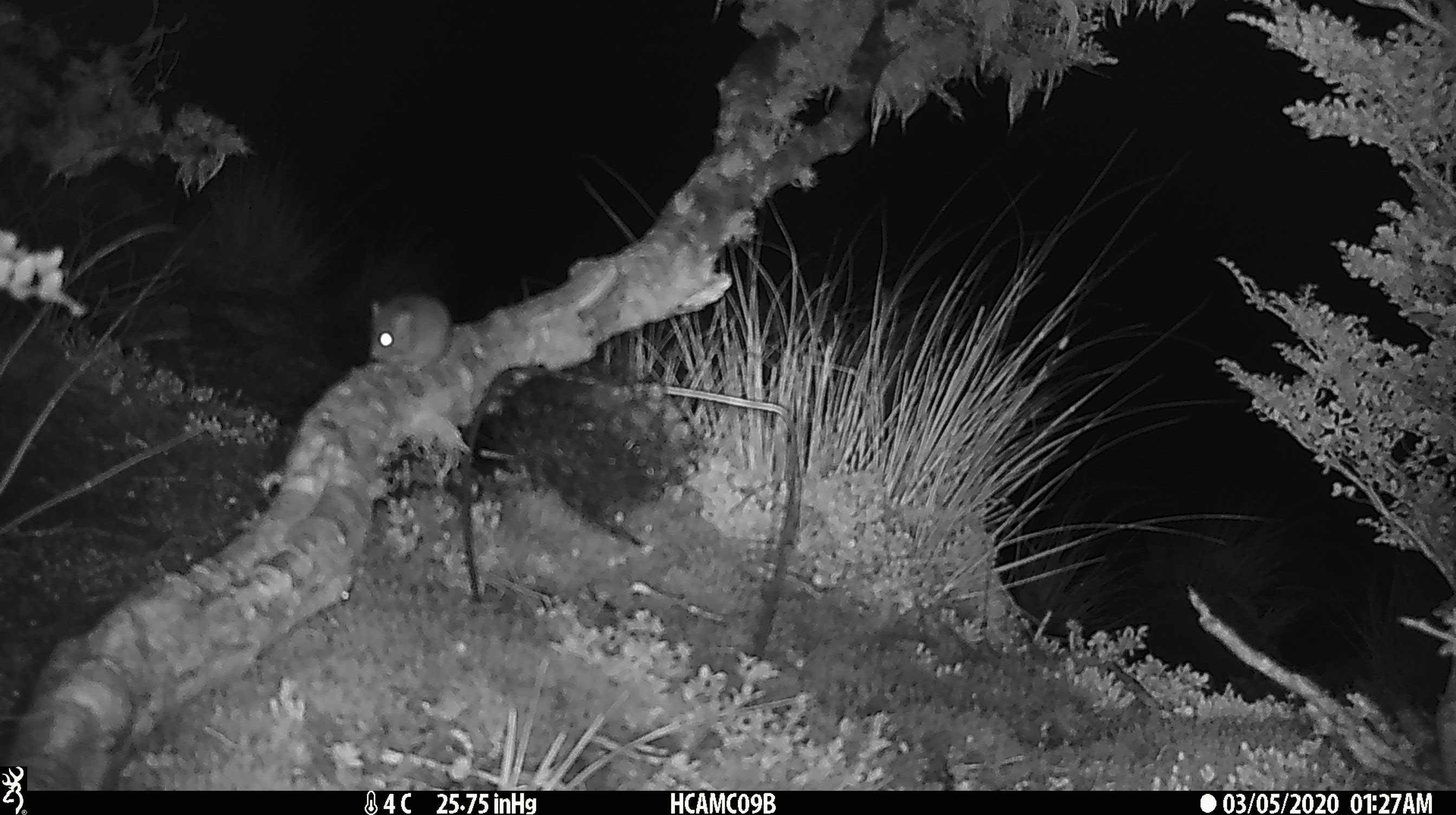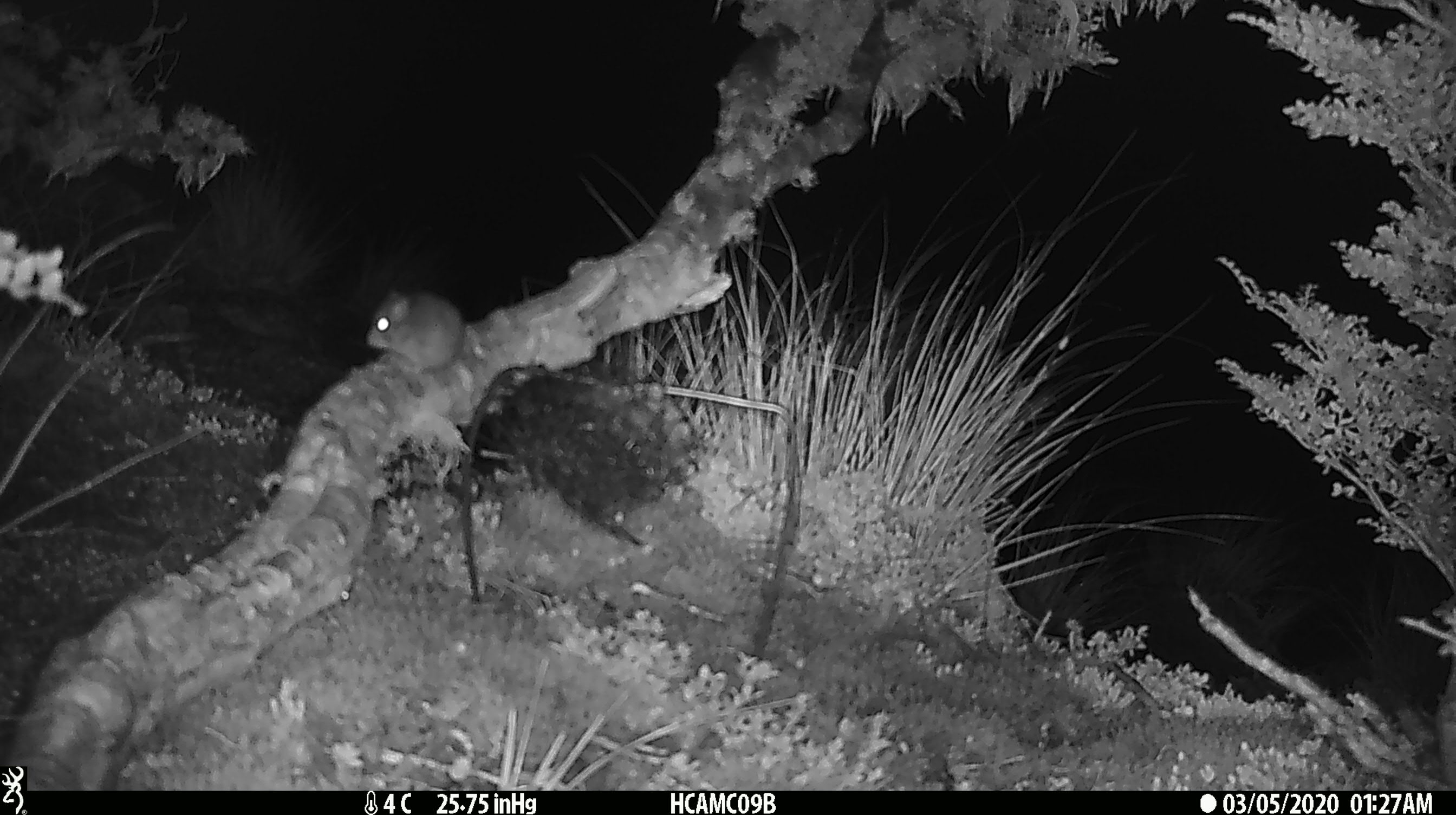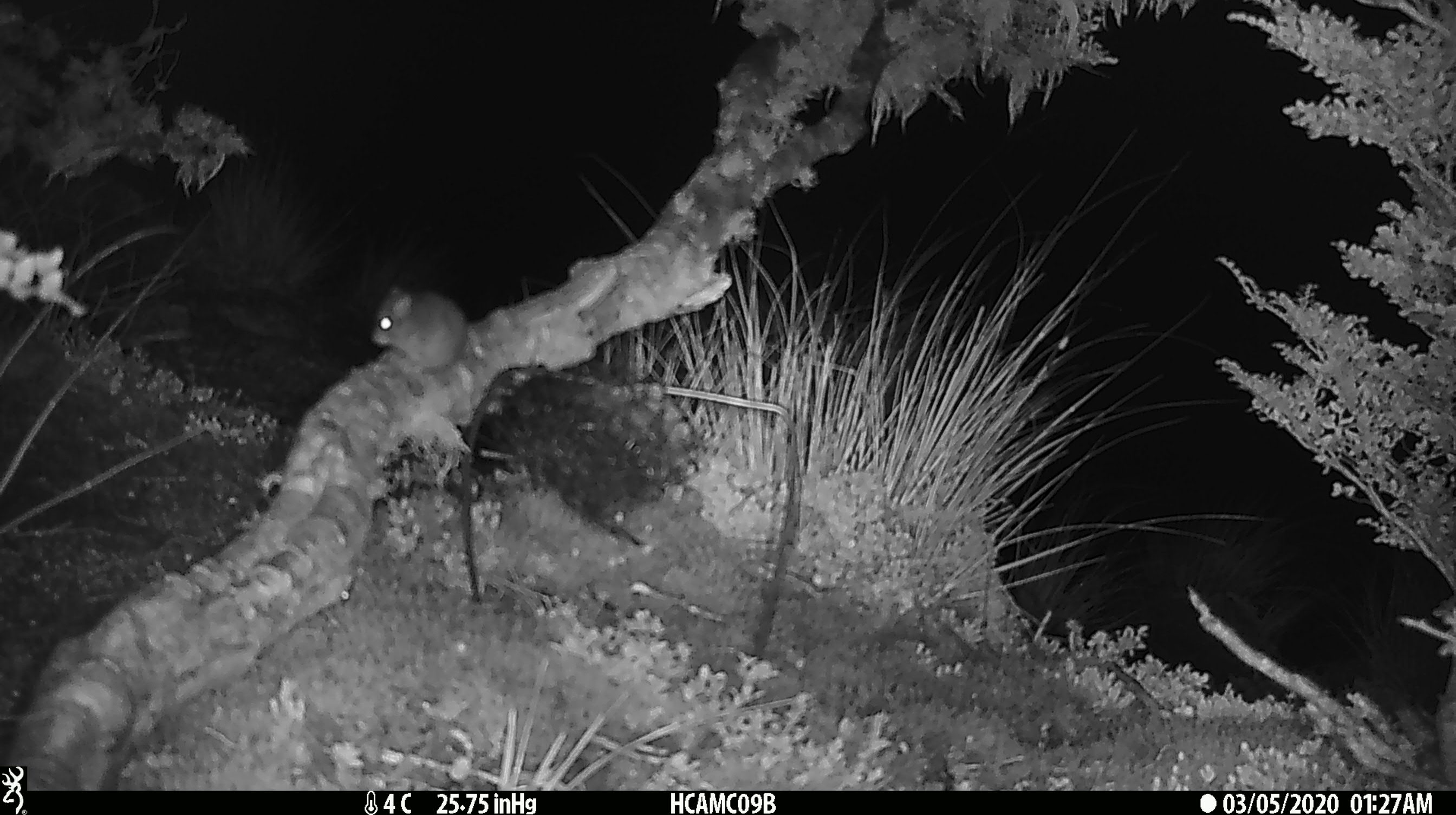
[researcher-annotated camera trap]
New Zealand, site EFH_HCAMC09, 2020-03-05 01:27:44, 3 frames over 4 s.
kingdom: Animalia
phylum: Chordata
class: Mammalia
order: Rodentia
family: Muridae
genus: Mus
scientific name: Mus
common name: mouse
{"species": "mouse (Mus)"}